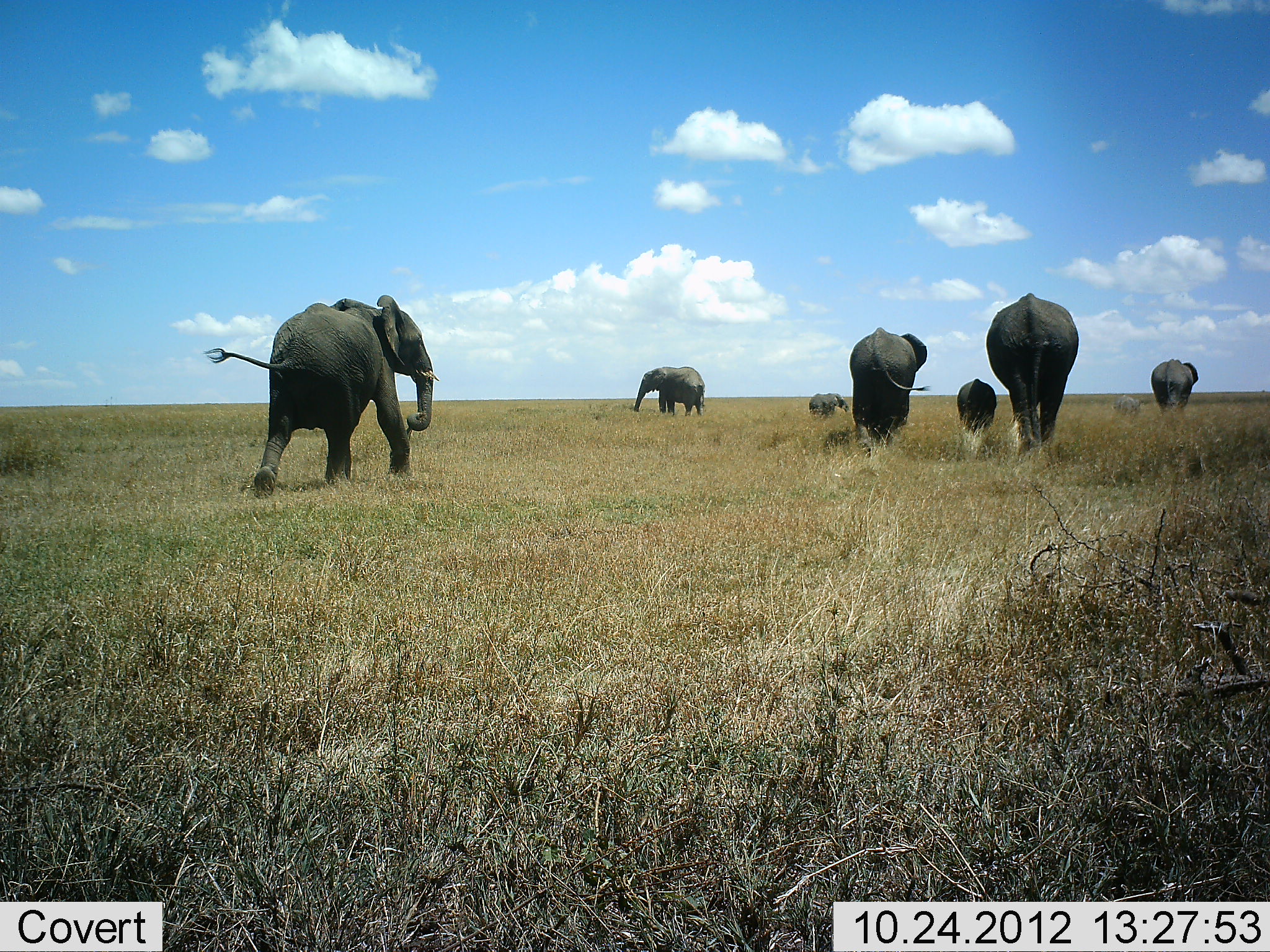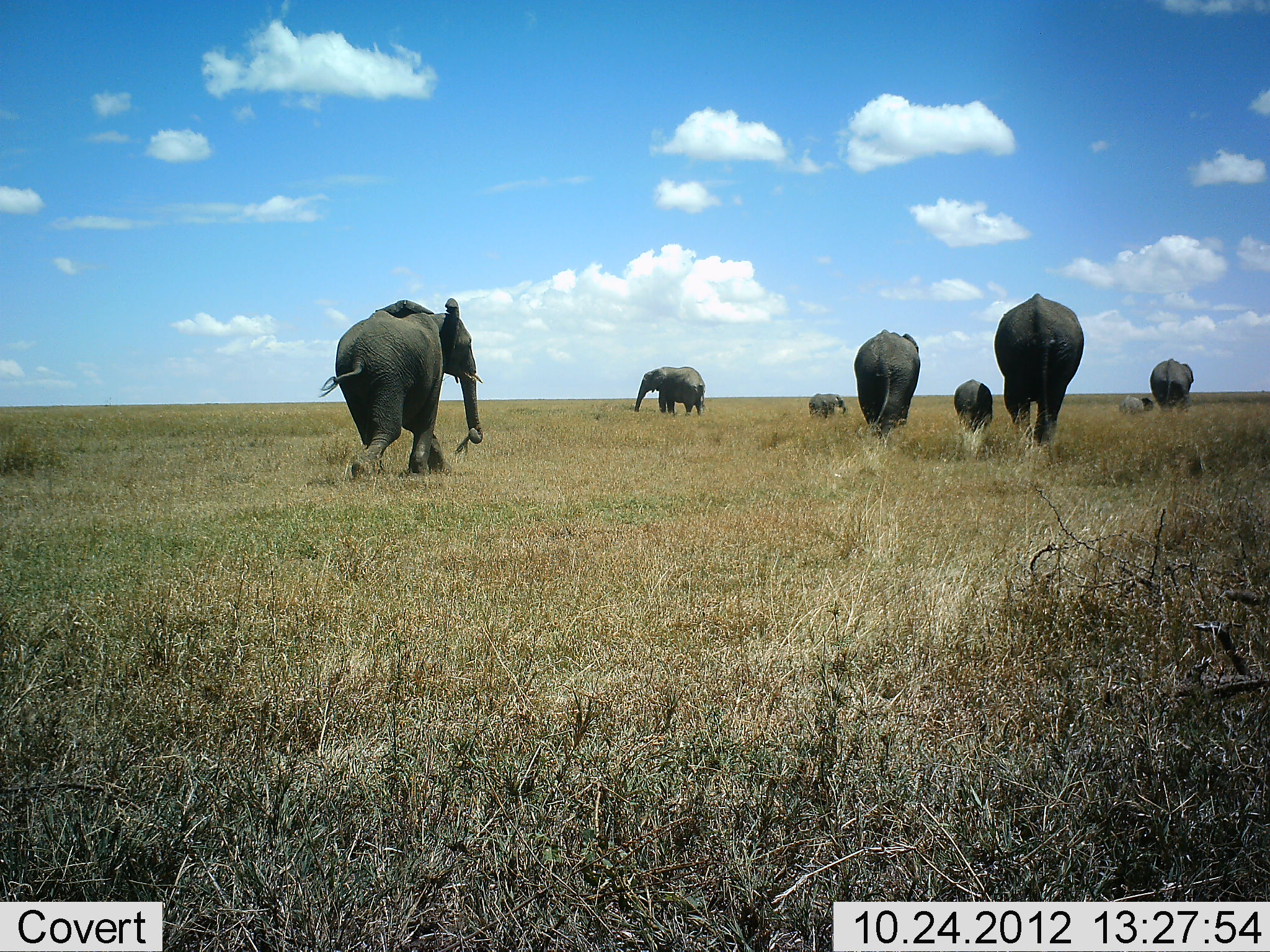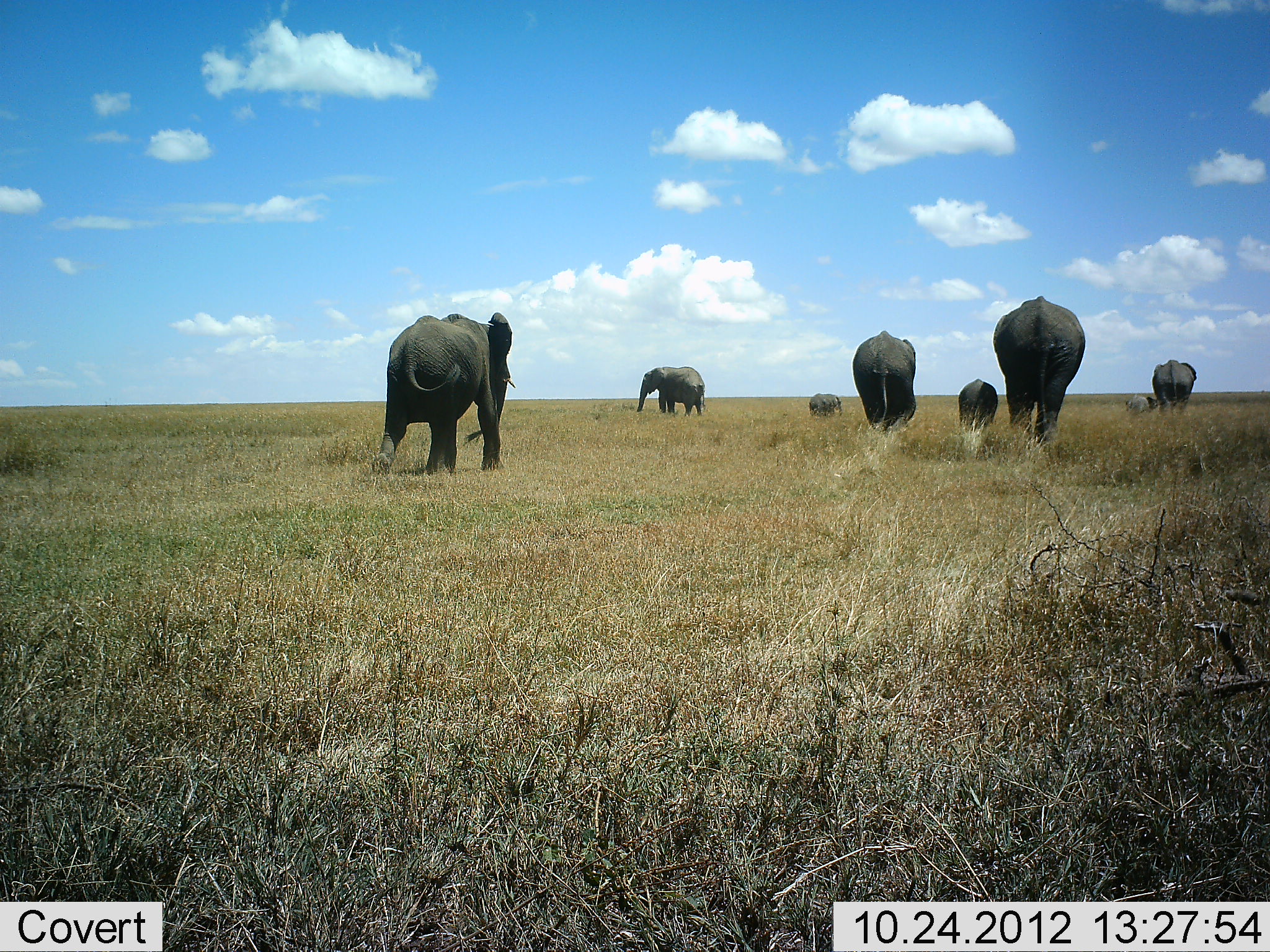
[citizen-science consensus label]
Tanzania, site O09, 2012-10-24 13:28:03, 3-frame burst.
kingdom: Animalia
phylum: Chordata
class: Mammalia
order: Proboscidea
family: Elephantidae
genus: Loxodonta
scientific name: Loxodonta africana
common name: african bush elephant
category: elephant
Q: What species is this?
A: Elephant (african bush elephant) (Loxodonta africana).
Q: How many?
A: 8.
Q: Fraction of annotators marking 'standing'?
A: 30%.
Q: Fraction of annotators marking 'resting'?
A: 0%.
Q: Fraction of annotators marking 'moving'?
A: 100%.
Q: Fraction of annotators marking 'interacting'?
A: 0%.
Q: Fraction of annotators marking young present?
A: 90%.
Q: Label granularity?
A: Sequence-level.